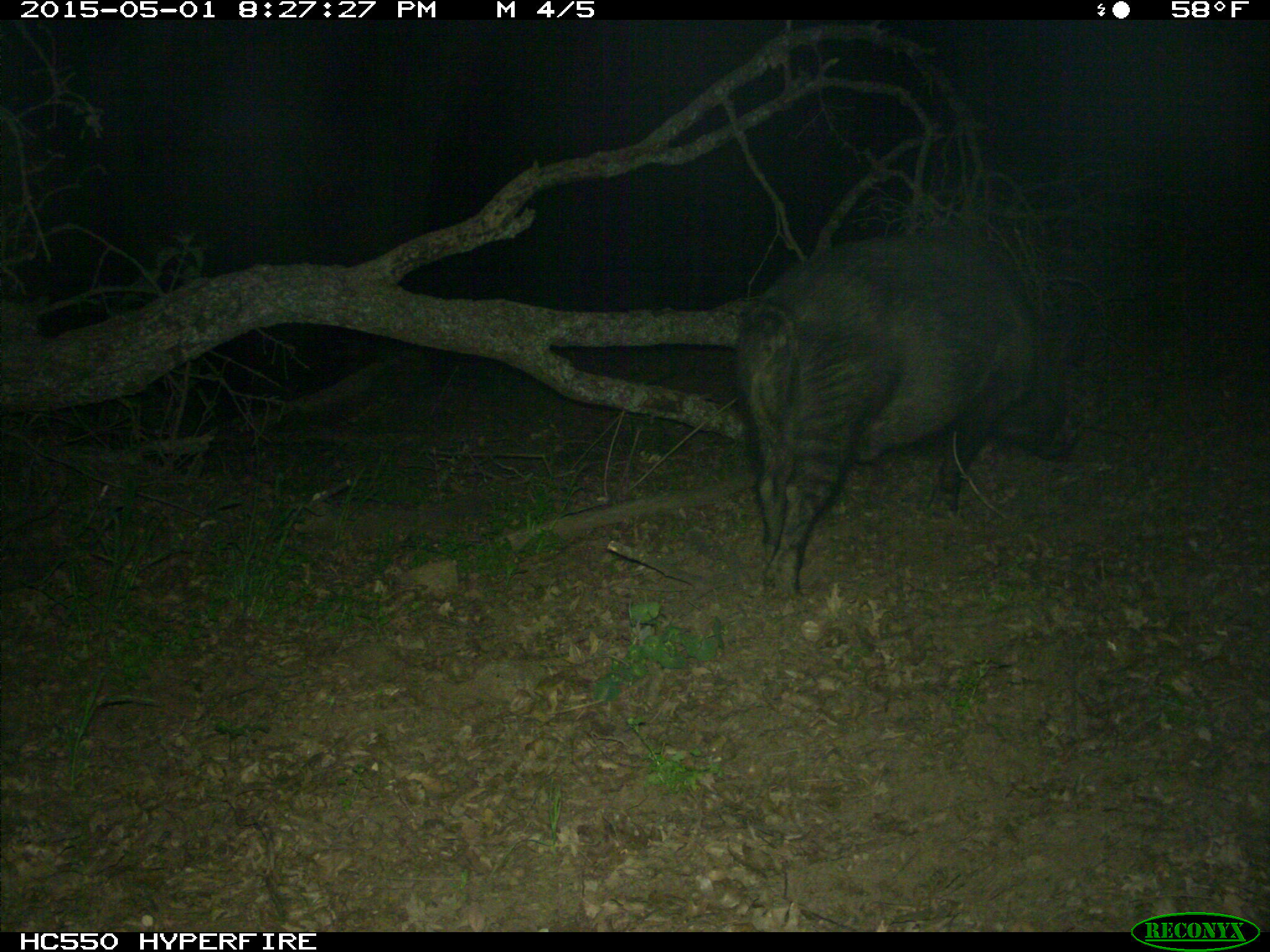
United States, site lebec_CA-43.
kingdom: Animalia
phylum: Chordata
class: Mammalia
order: Artiodactyla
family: Suidae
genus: Sus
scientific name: Sus scrofa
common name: wild boar